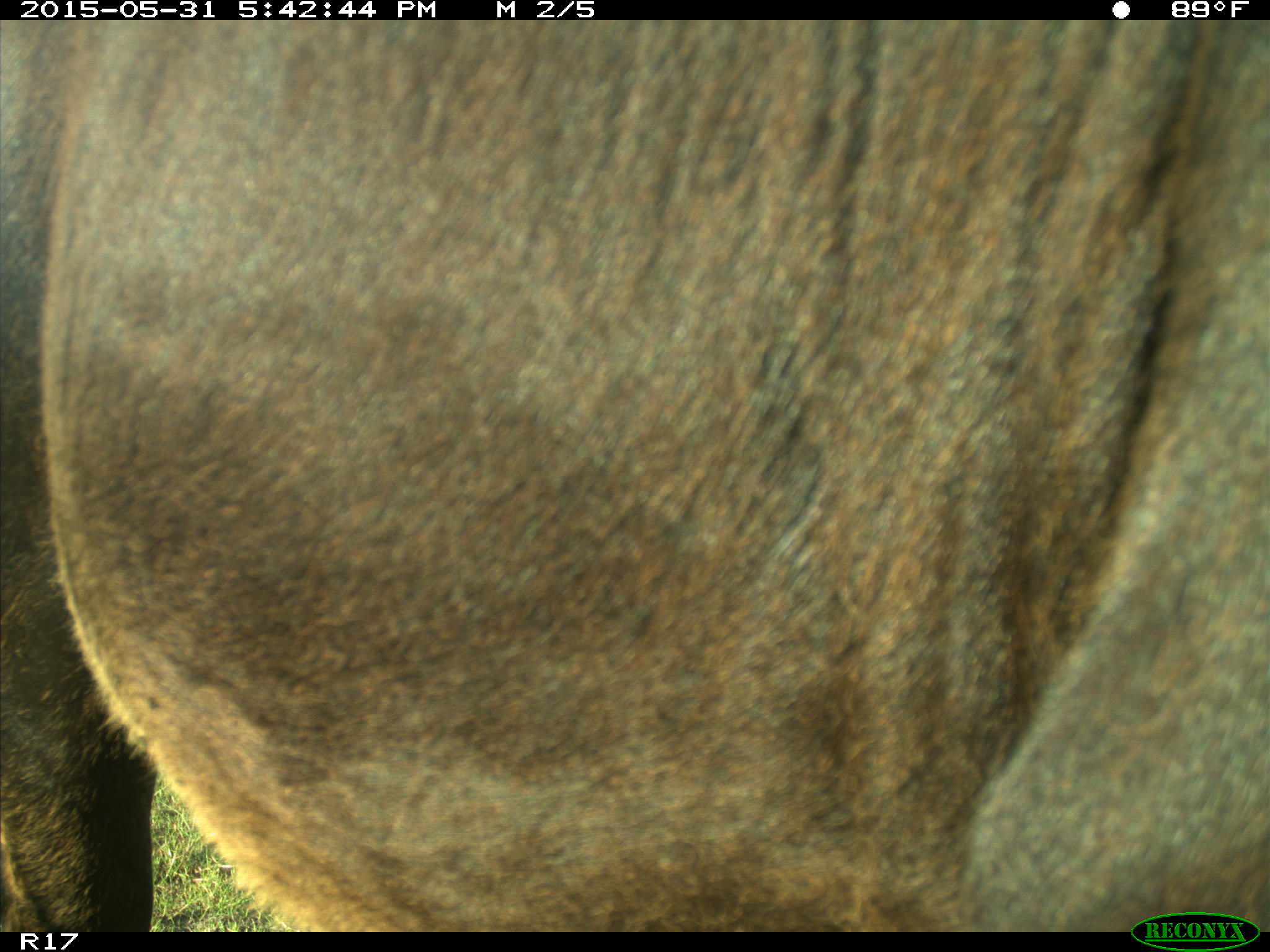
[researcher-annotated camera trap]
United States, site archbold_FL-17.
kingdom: Animalia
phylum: Chordata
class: Mammalia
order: Artiodactyla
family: Bovidae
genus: Bos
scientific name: Bos taurus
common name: domestic cow